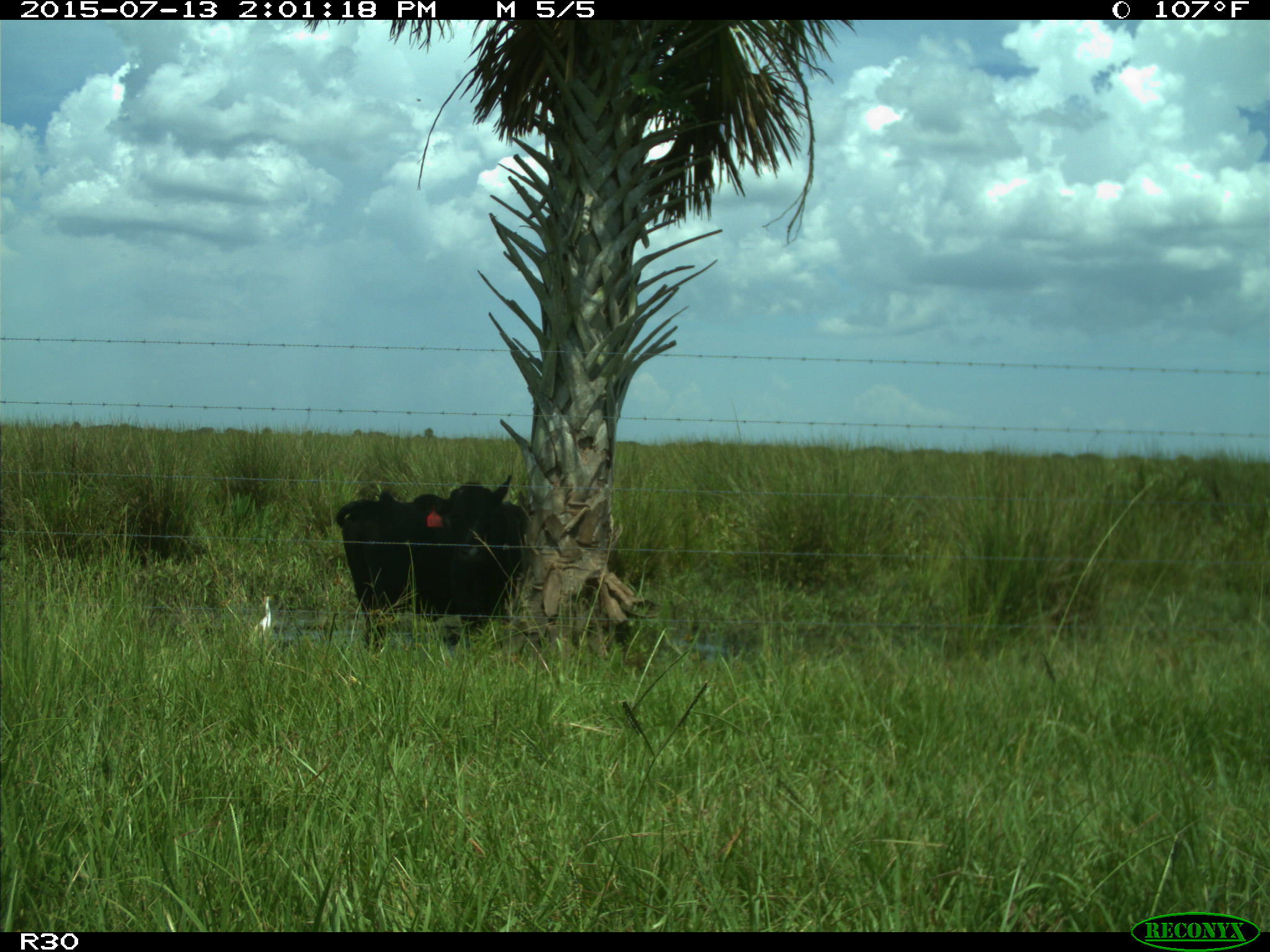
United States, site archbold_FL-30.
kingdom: Animalia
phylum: Chordata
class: Mammalia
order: Artiodactyla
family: Bovidae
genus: Bos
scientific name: Bos taurus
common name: domestic cow